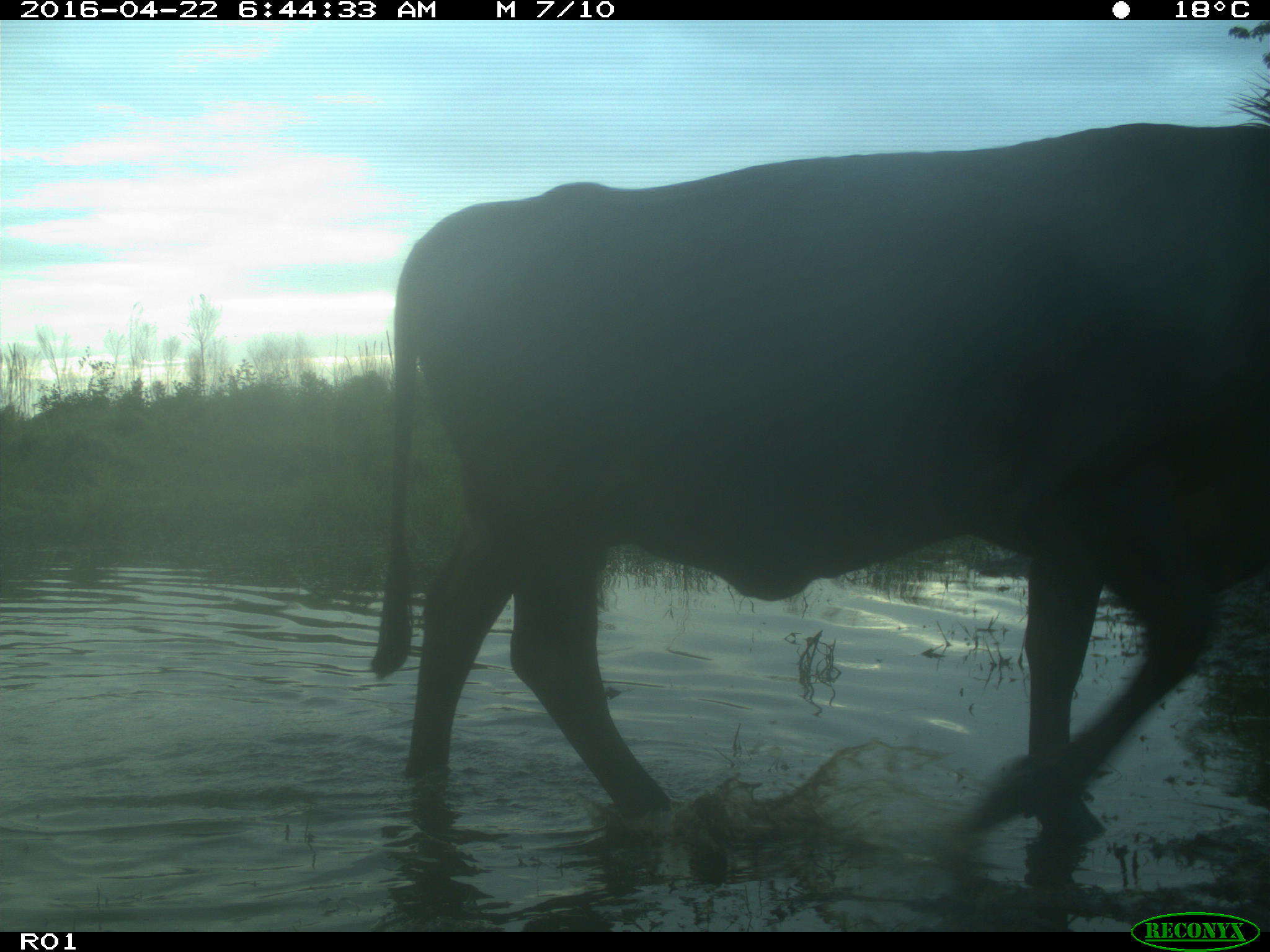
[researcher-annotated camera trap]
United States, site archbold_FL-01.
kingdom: Animalia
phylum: Chordata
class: Mammalia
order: Artiodactyla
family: Bovidae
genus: Bos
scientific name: Bos taurus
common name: domestic cow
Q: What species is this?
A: Bos taurus (domestic cow).